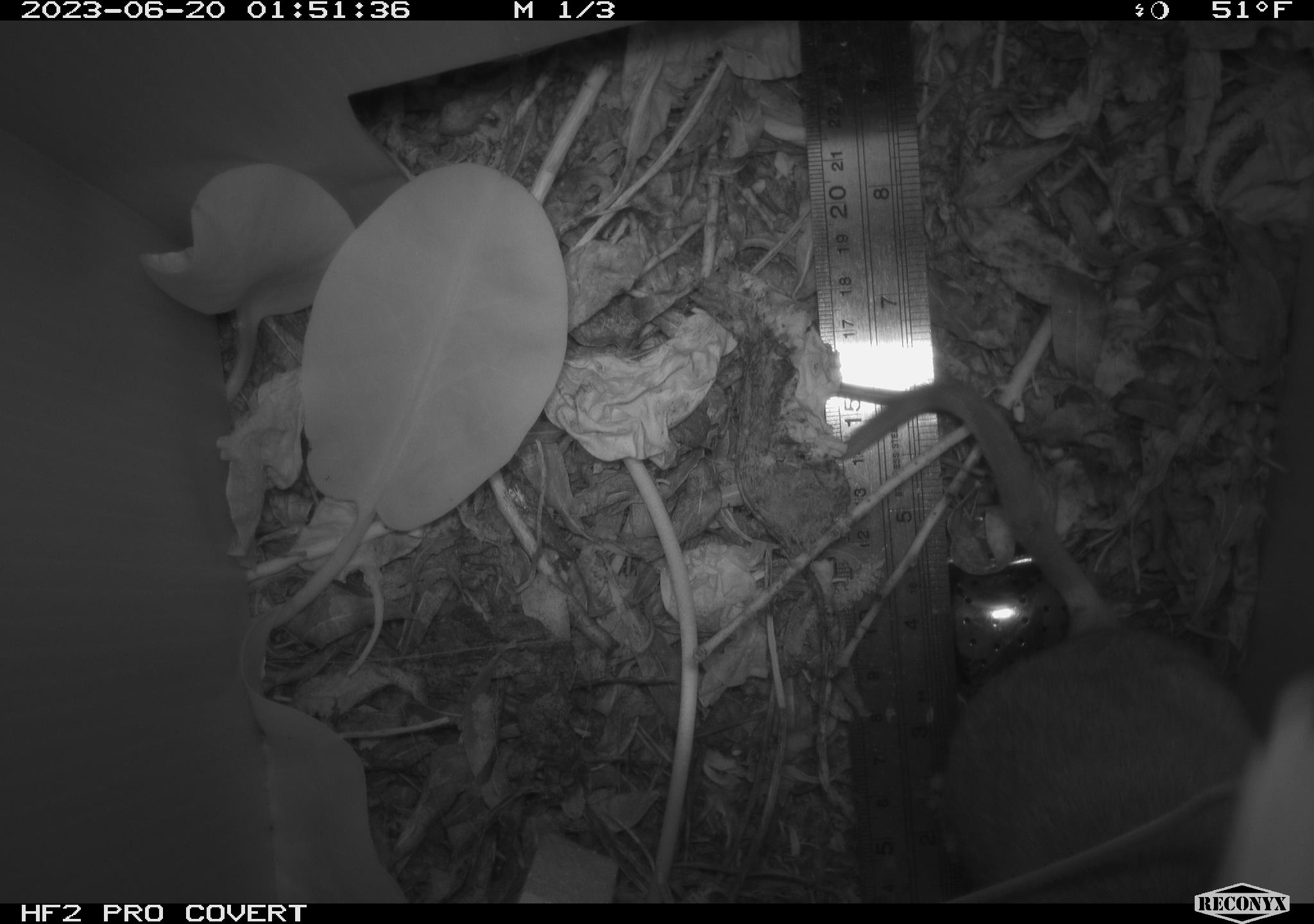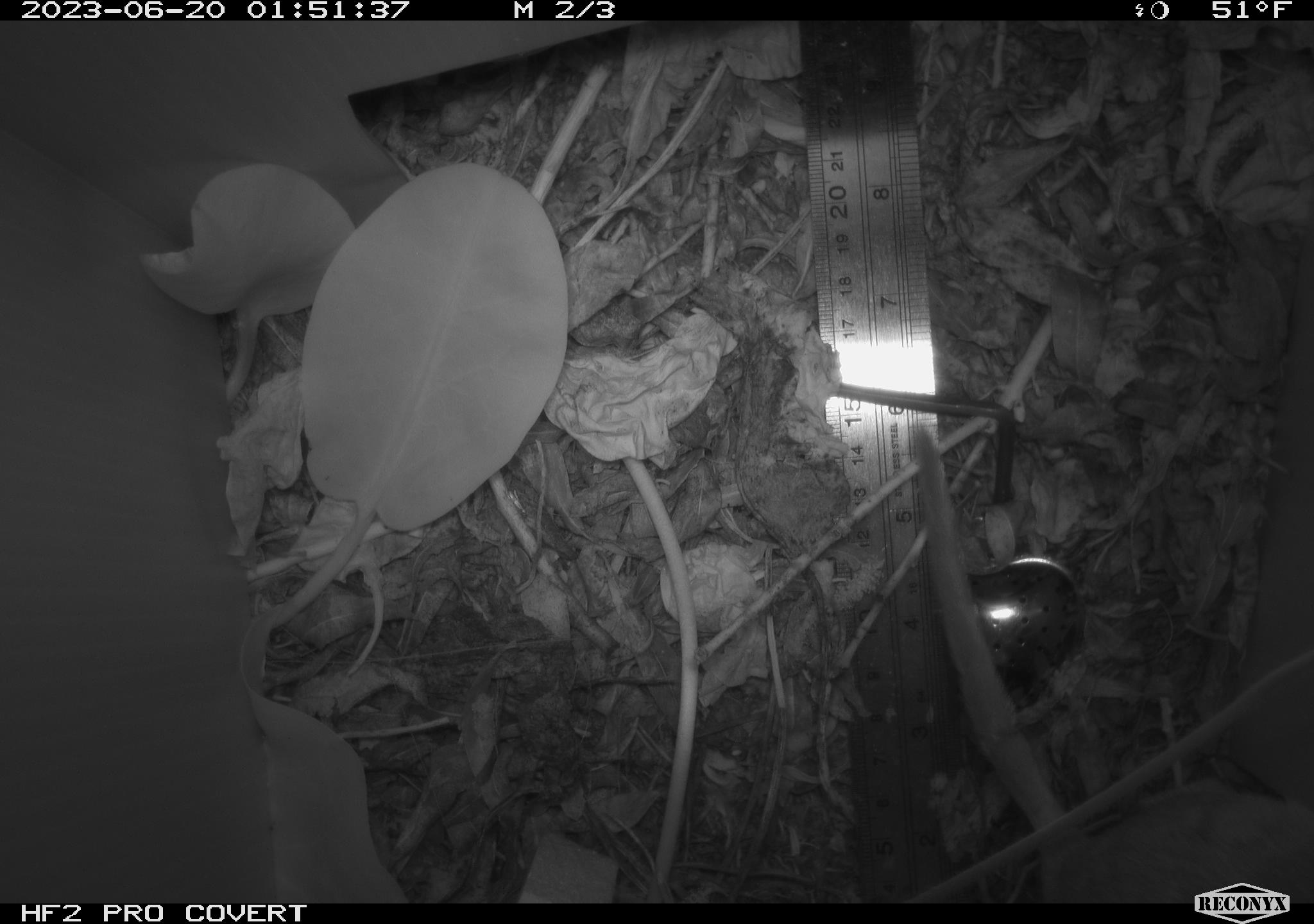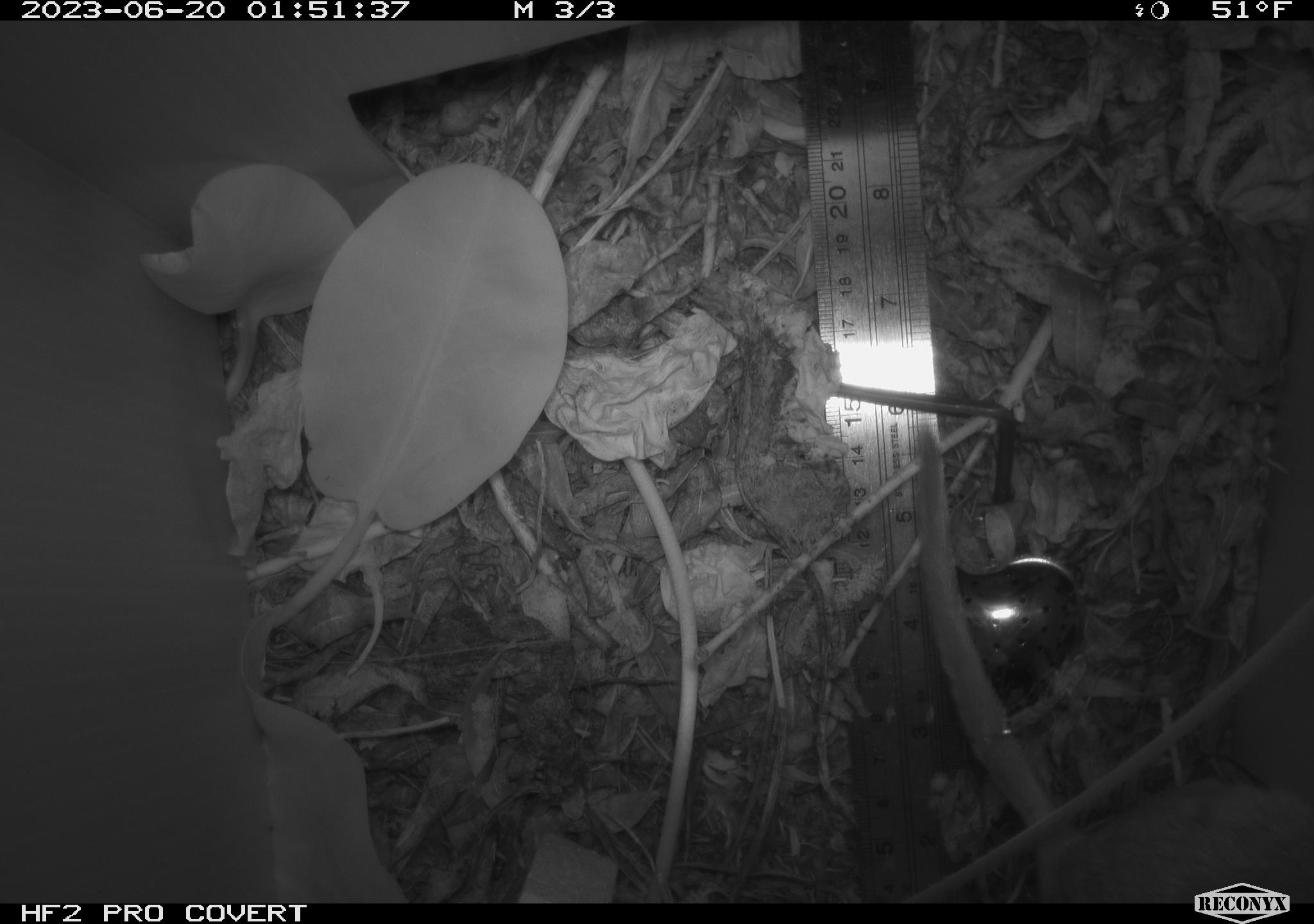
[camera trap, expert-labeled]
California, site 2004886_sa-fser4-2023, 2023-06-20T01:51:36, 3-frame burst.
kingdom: Animalia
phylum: Chordata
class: Mammalia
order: Rodentia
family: Cricetidae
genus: Neotoma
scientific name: Neotoma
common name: pack rat or woodrat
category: neotoma species